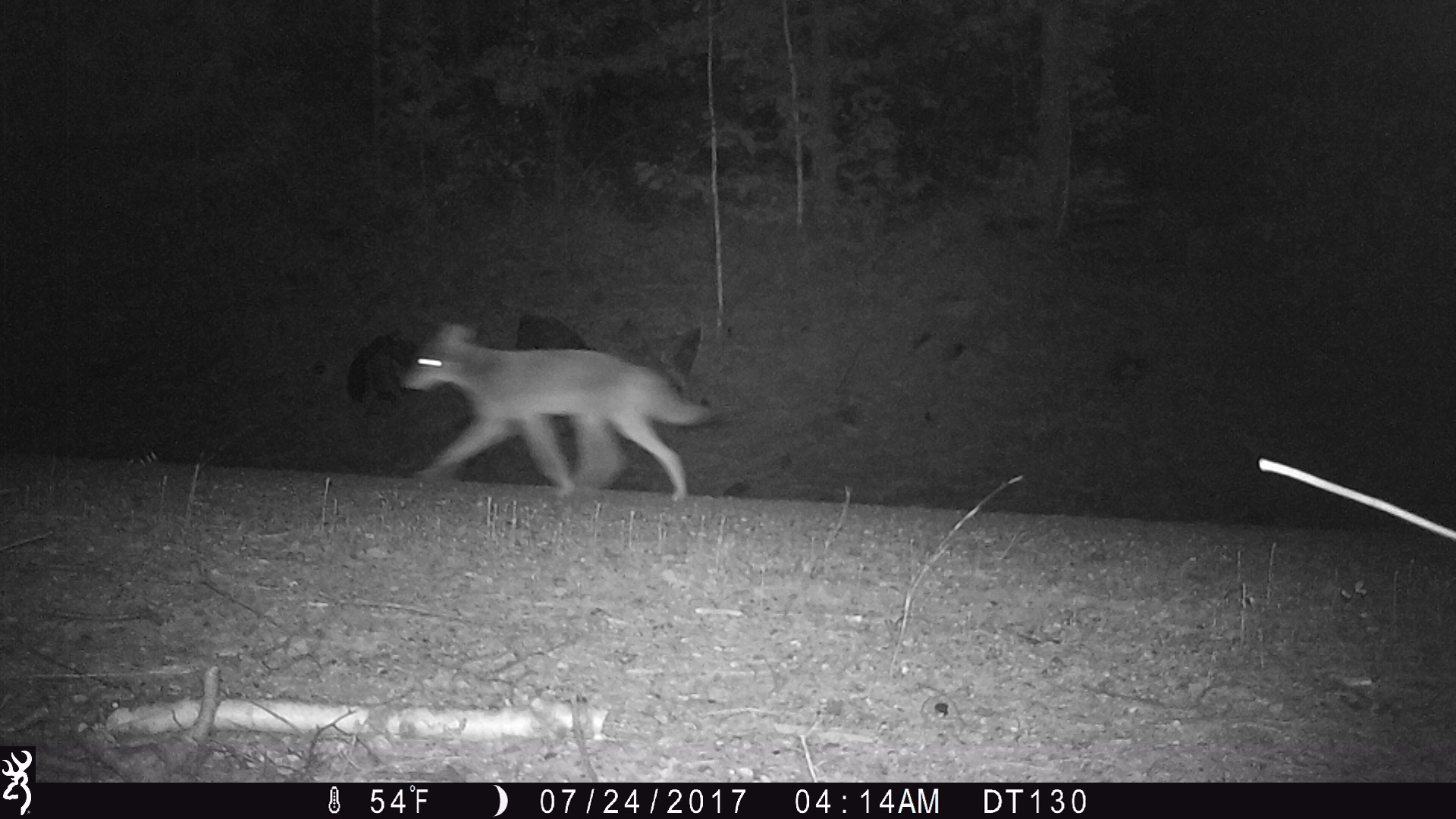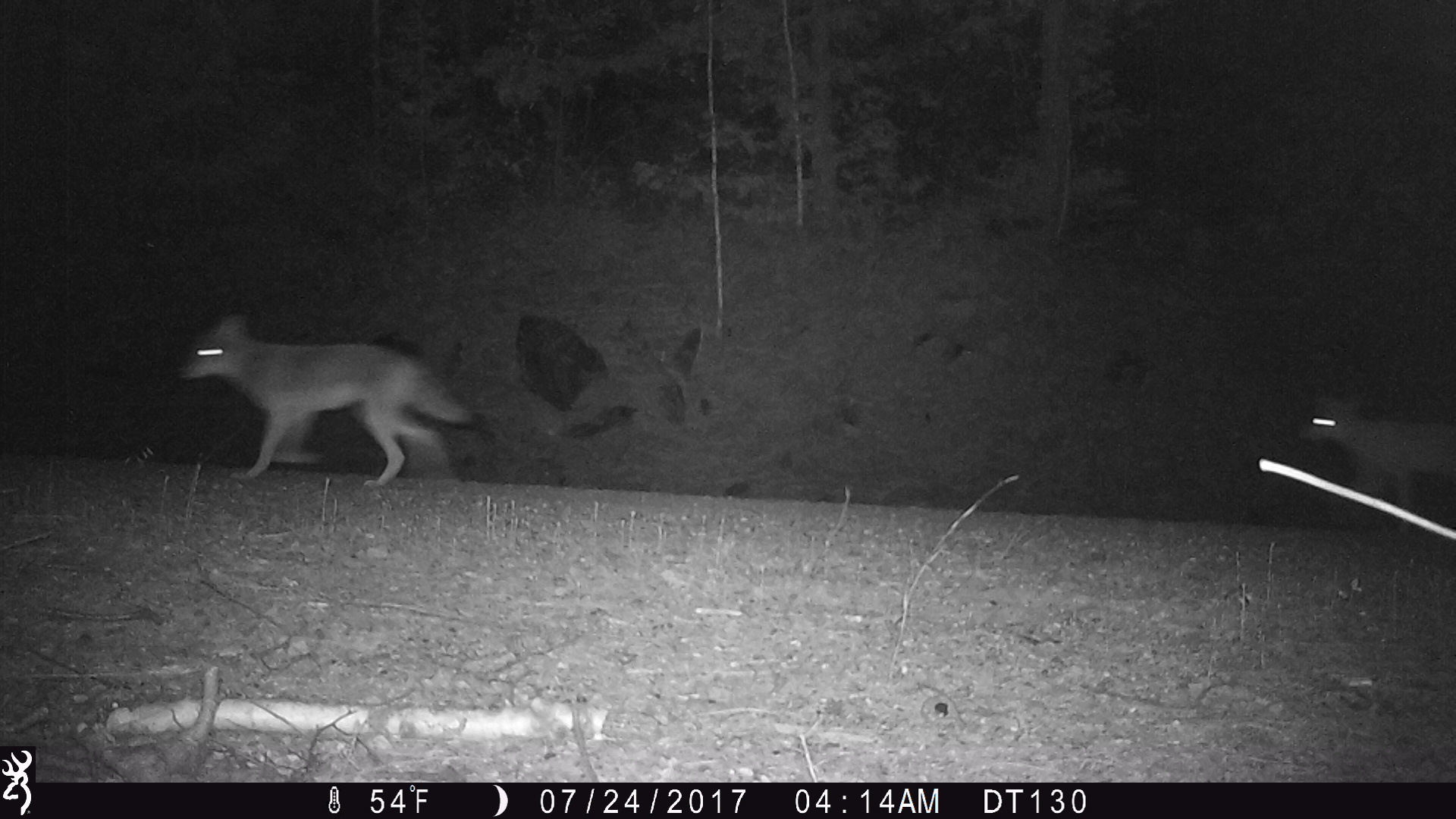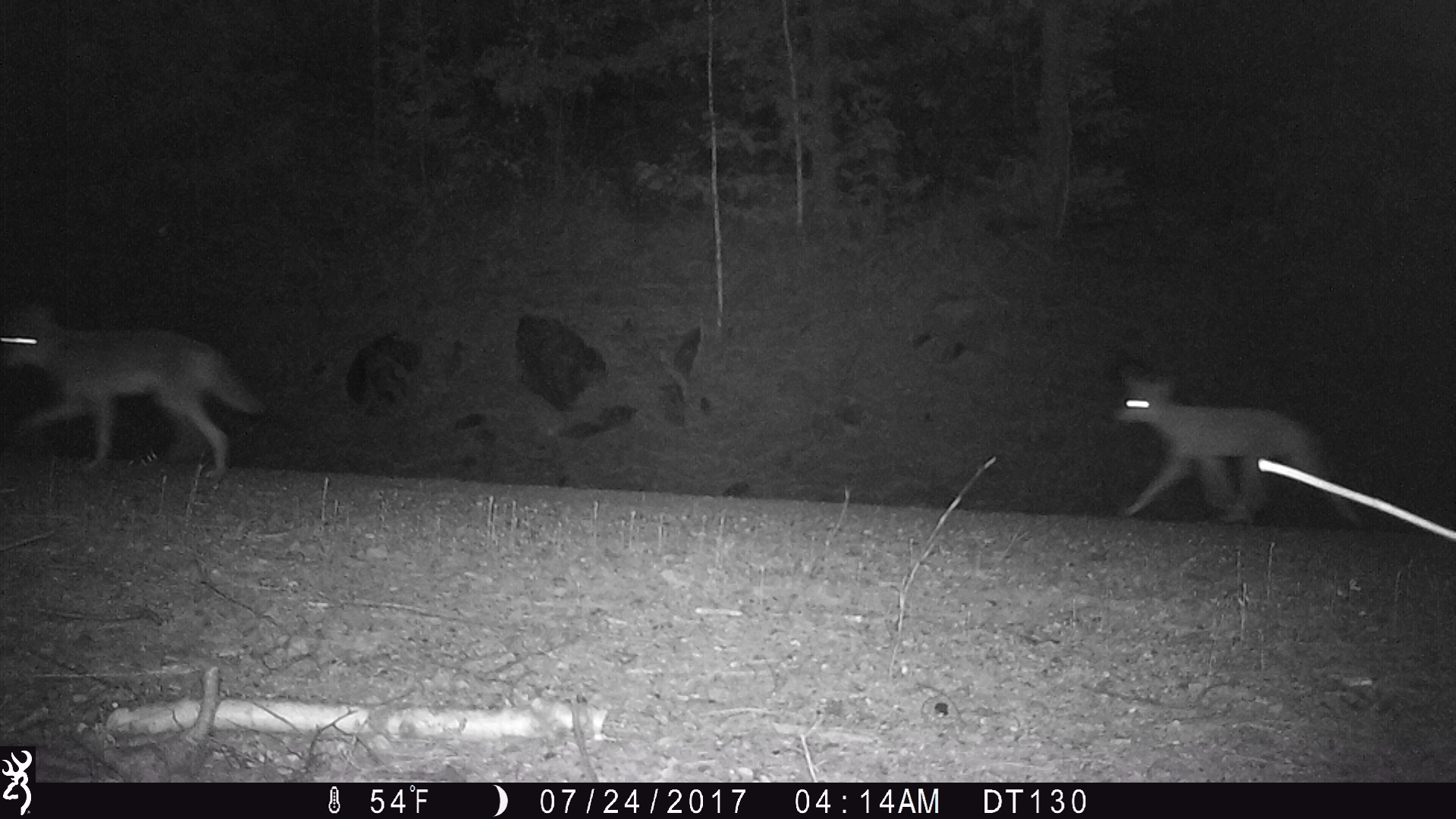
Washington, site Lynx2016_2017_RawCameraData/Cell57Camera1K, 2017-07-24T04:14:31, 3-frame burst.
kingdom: Animalia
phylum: Chordata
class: Mammalia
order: Carnivora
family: Canidae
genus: Canis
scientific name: Canis latrans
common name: coyote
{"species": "Canis latrans (coyote)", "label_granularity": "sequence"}